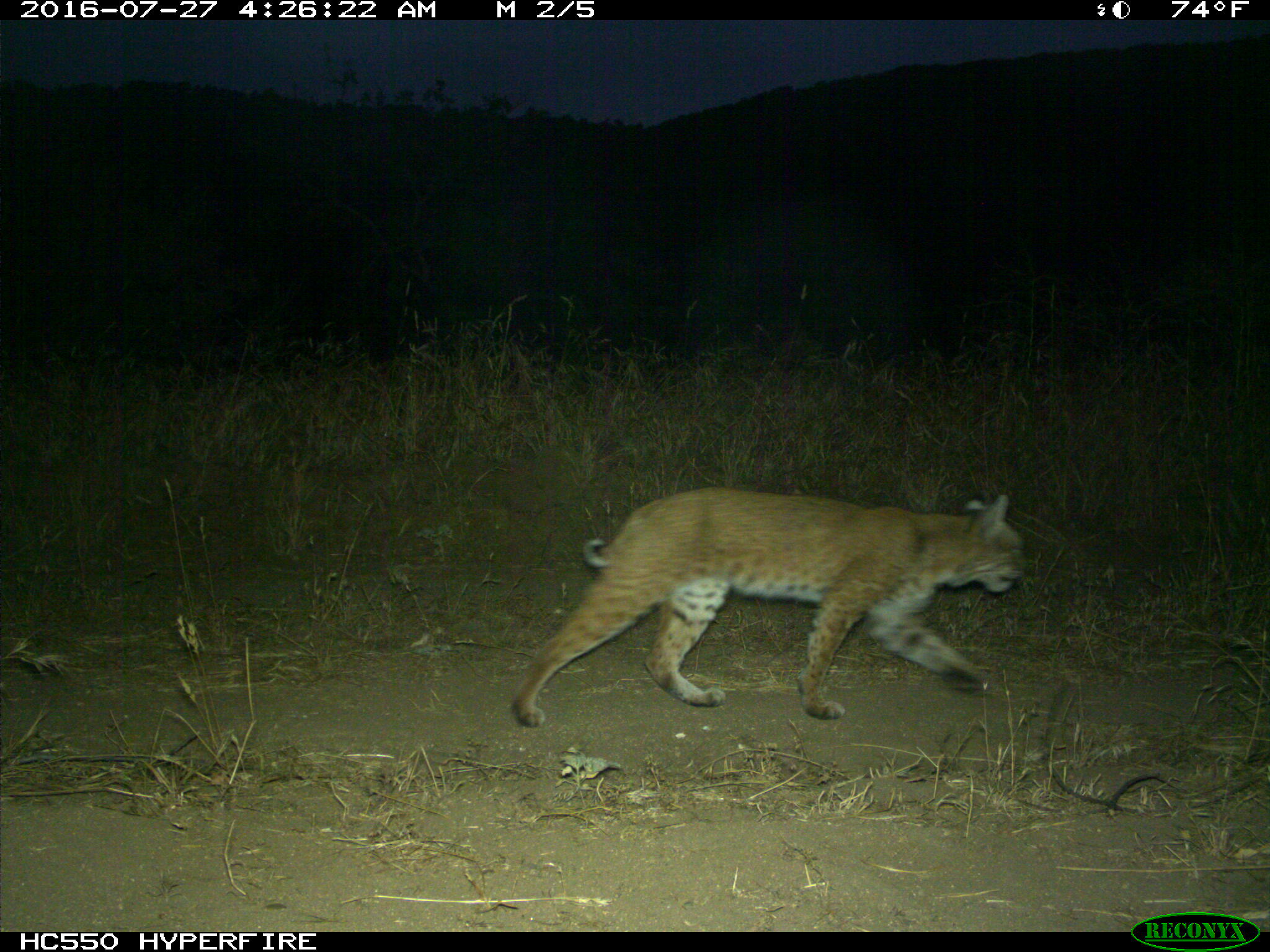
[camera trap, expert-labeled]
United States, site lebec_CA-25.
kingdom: Animalia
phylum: Chordata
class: Mammalia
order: Carnivora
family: Felidae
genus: Lynx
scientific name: Lynx rufus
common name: bobcat